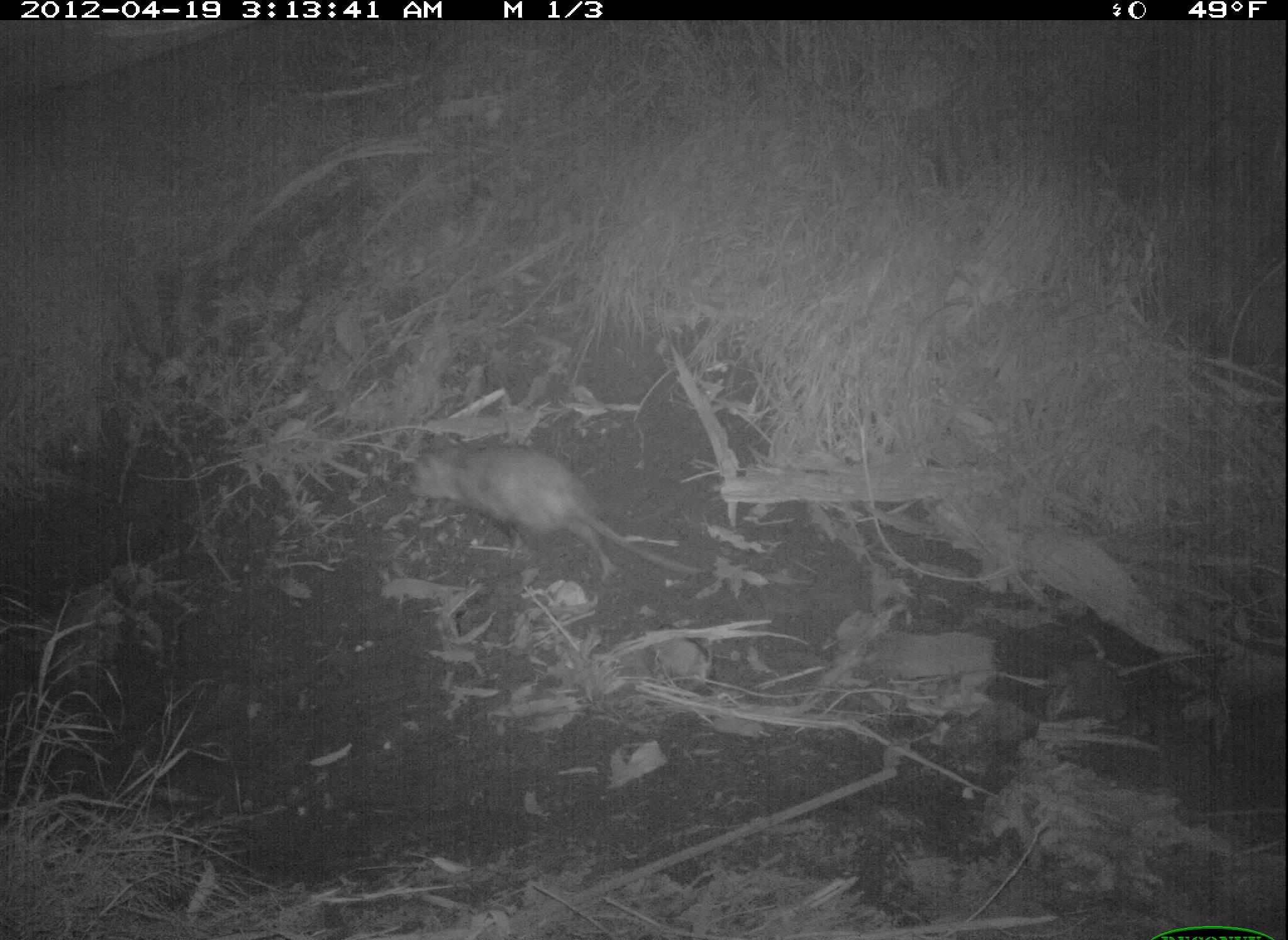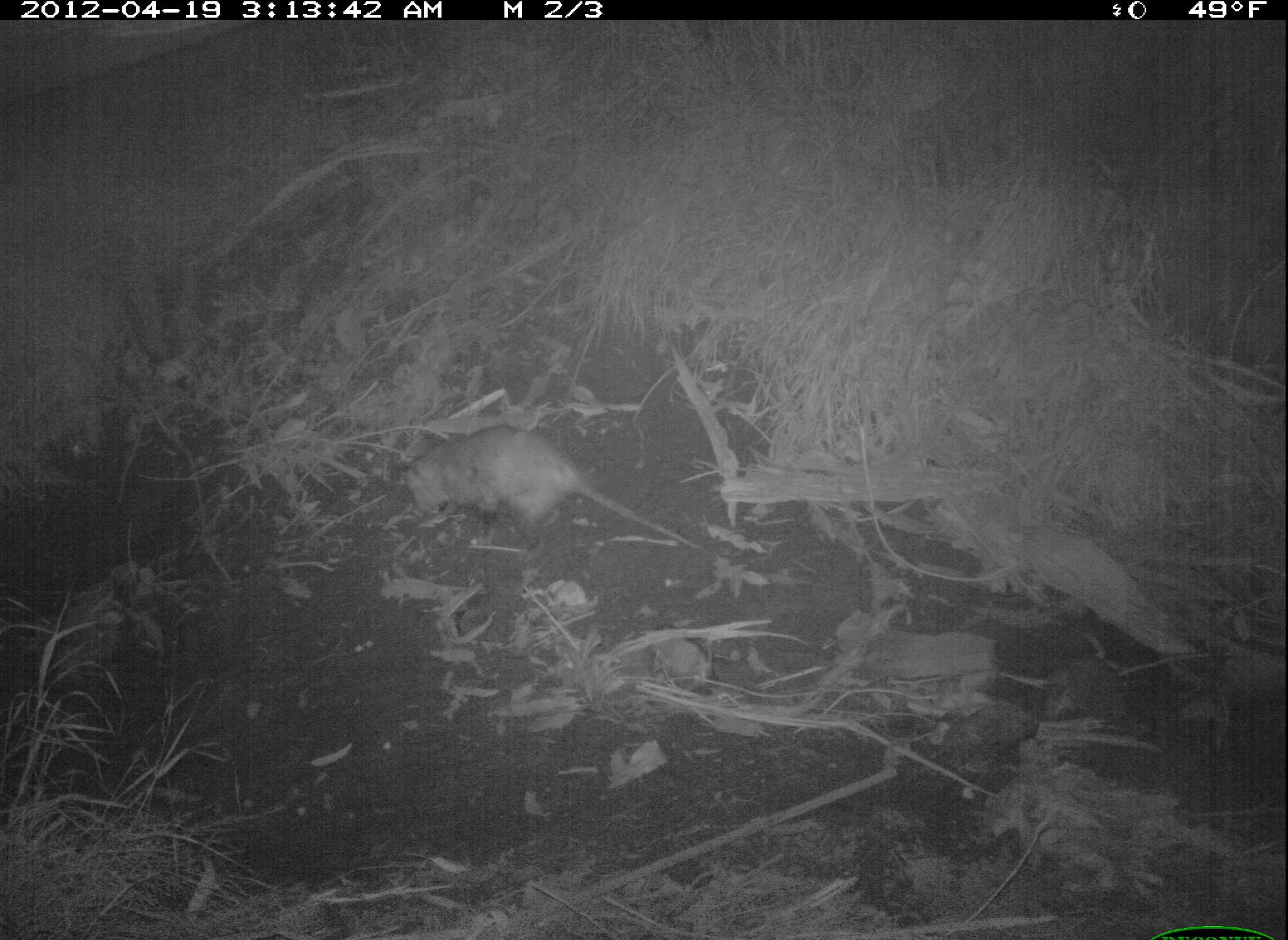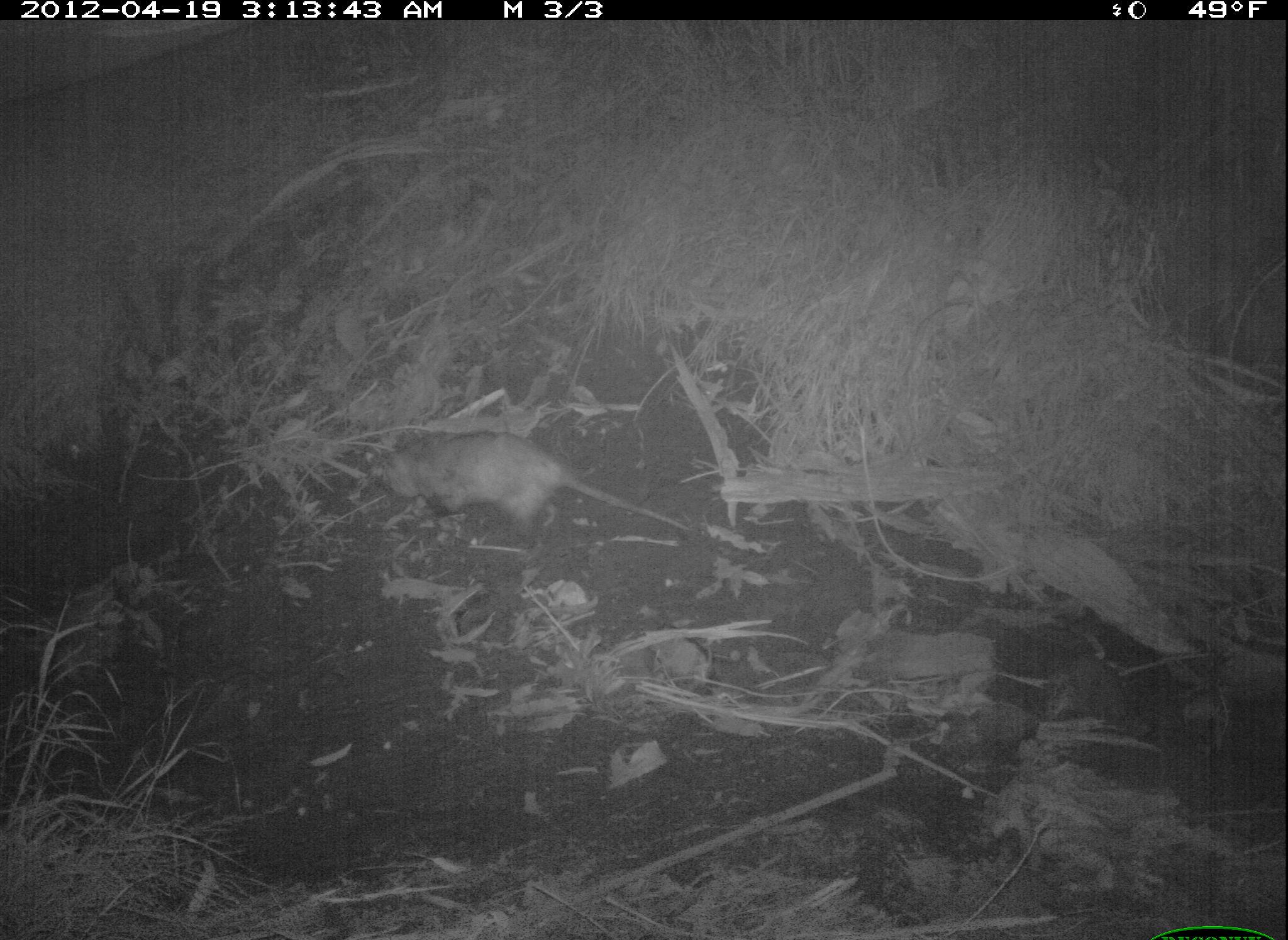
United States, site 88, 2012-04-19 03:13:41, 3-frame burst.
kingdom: Animalia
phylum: Chordata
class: Mammalia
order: Didelphimorphia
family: Didelphidae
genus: Didelphis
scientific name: Didelphis virginiana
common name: virginia opossum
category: opossum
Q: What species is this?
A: Opossum (virginia opossum) (Didelphis virginiana).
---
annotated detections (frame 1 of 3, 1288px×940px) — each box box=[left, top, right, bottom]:
opossum: box=[388, 408, 720, 610]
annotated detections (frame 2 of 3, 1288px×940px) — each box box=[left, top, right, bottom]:
opossum: box=[388, 412, 734, 567]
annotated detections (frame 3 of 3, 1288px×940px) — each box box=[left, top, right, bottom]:
opossum: box=[345, 403, 713, 565]